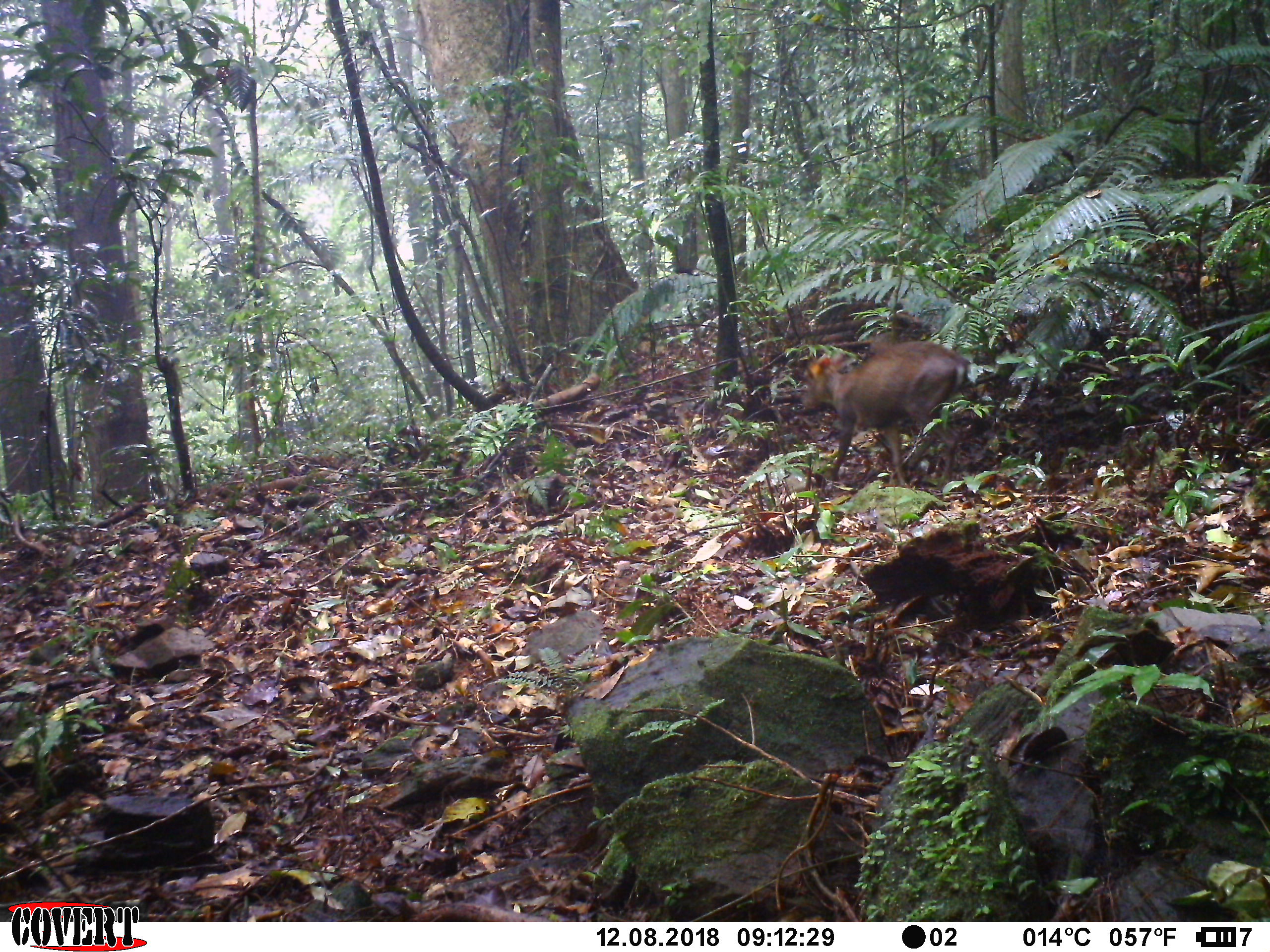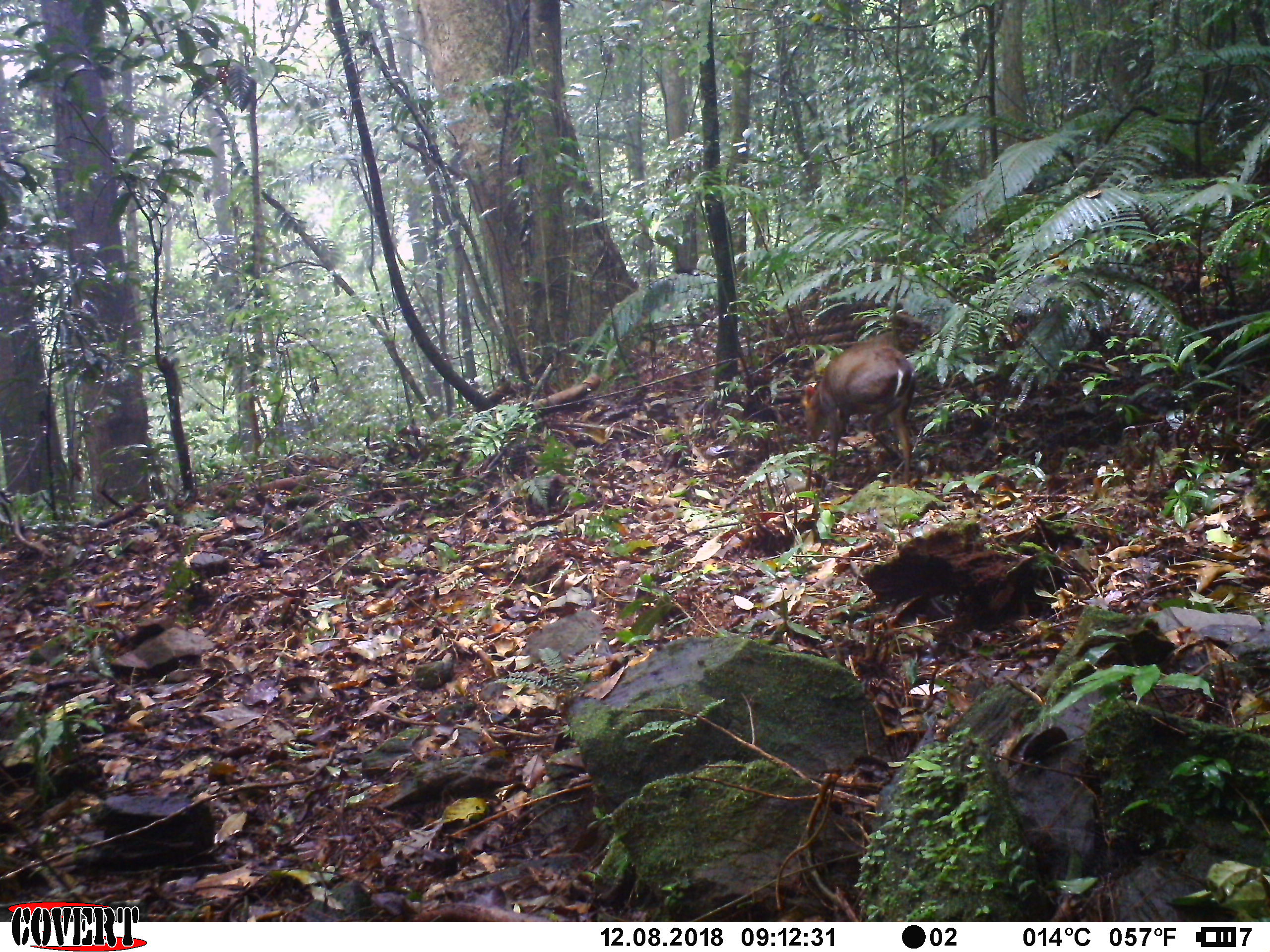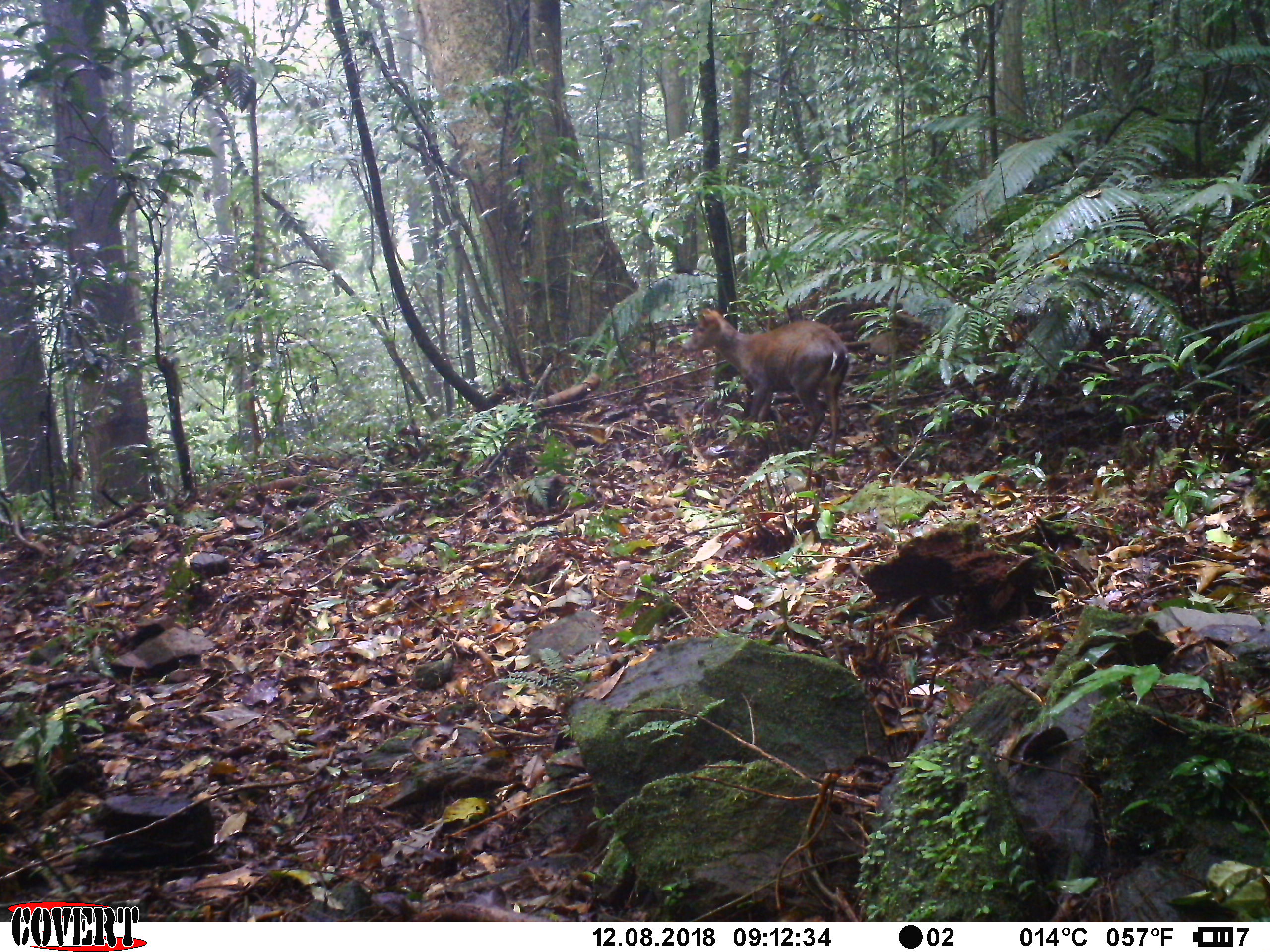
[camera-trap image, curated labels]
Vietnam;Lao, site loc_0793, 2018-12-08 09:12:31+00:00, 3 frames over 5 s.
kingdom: Animalia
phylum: Chordata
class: Mammalia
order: Artiodactyla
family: Cervidae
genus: Muntiacus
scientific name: Muntiacus rooseveltorum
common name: roosevelt's muntjac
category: roosevelts muntjac group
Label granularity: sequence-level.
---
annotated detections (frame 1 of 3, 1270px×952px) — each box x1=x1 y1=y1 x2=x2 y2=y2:
roosevelts muntjac group: x1=801 y1=340 x2=970 y2=486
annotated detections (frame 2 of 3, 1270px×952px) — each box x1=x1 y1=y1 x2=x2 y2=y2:
roosevelts muntjac group: x1=798 y1=336 x2=916 y2=486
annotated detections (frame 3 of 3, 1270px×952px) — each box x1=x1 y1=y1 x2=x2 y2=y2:
roosevelts muntjac group: x1=680 y1=307 x2=849 y2=456